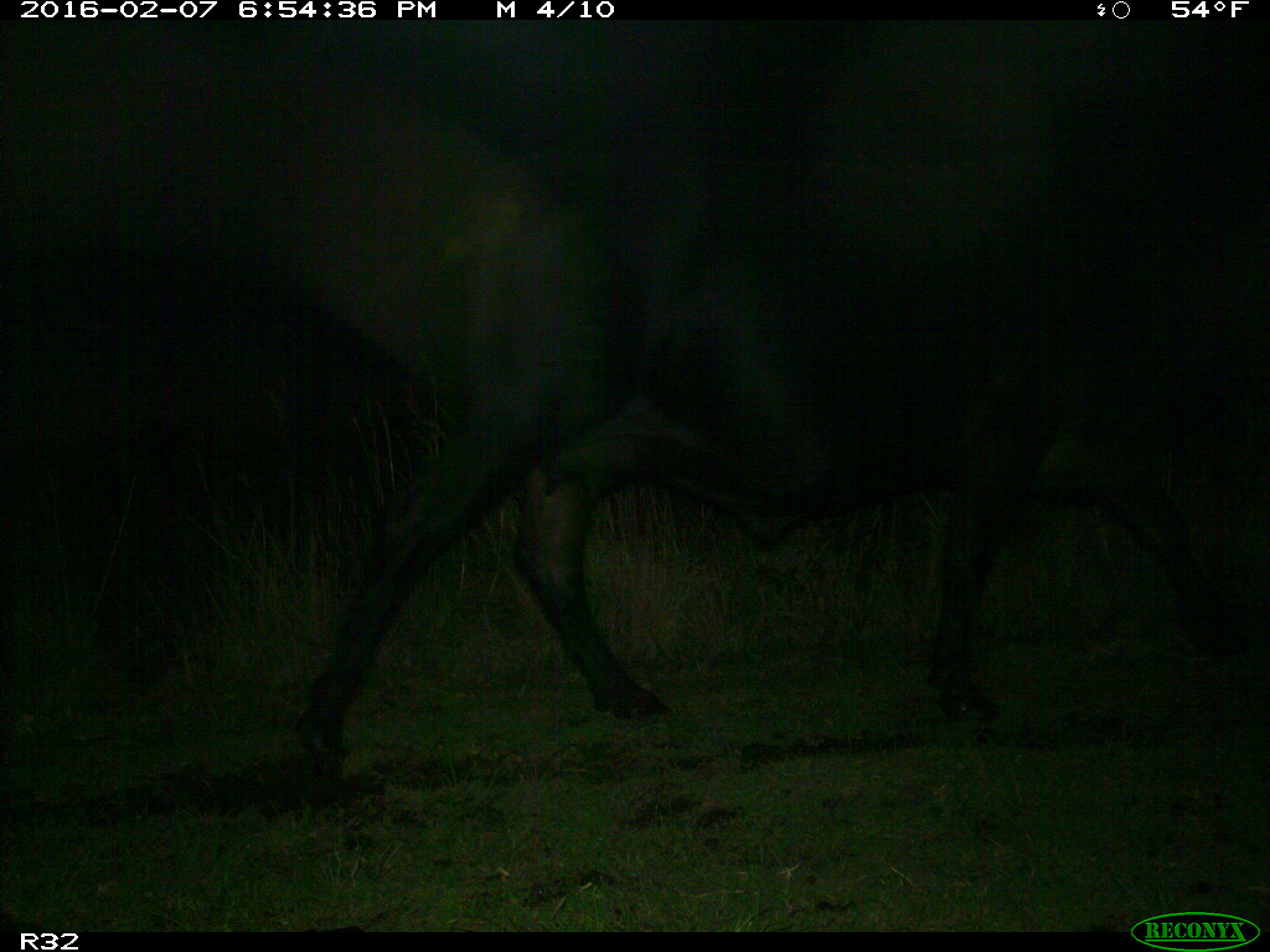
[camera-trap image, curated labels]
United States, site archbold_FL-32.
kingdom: Animalia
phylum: Chordata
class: Mammalia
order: Artiodactyla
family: Bovidae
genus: Bos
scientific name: Bos taurus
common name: domestic cow